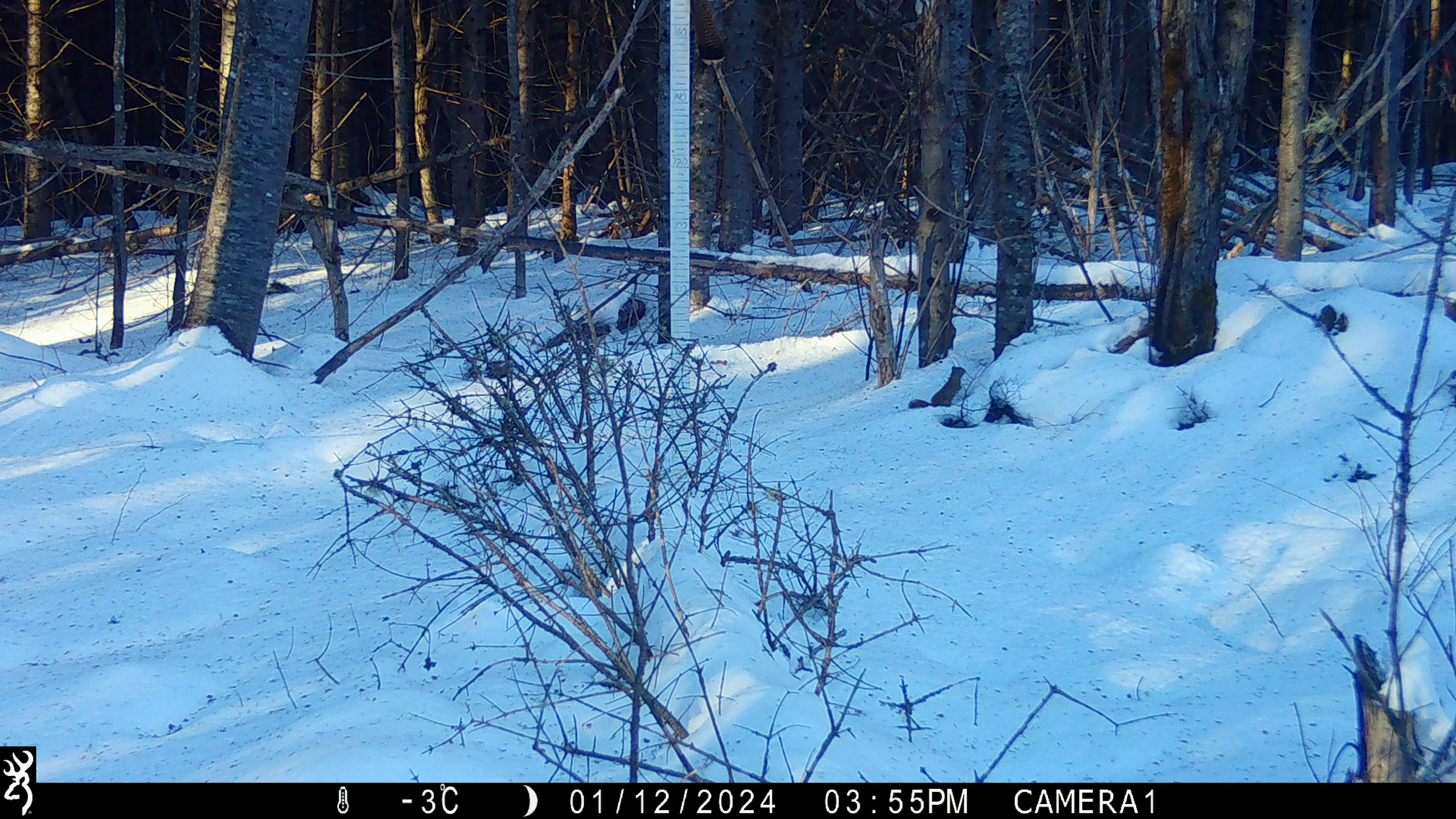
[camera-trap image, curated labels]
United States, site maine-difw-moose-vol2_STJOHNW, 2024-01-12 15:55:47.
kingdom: Animalia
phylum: Chordata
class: Mammalia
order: Rodentia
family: Sciuridae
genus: Sciurus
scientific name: Sciurus carolinensis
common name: gray squirrel